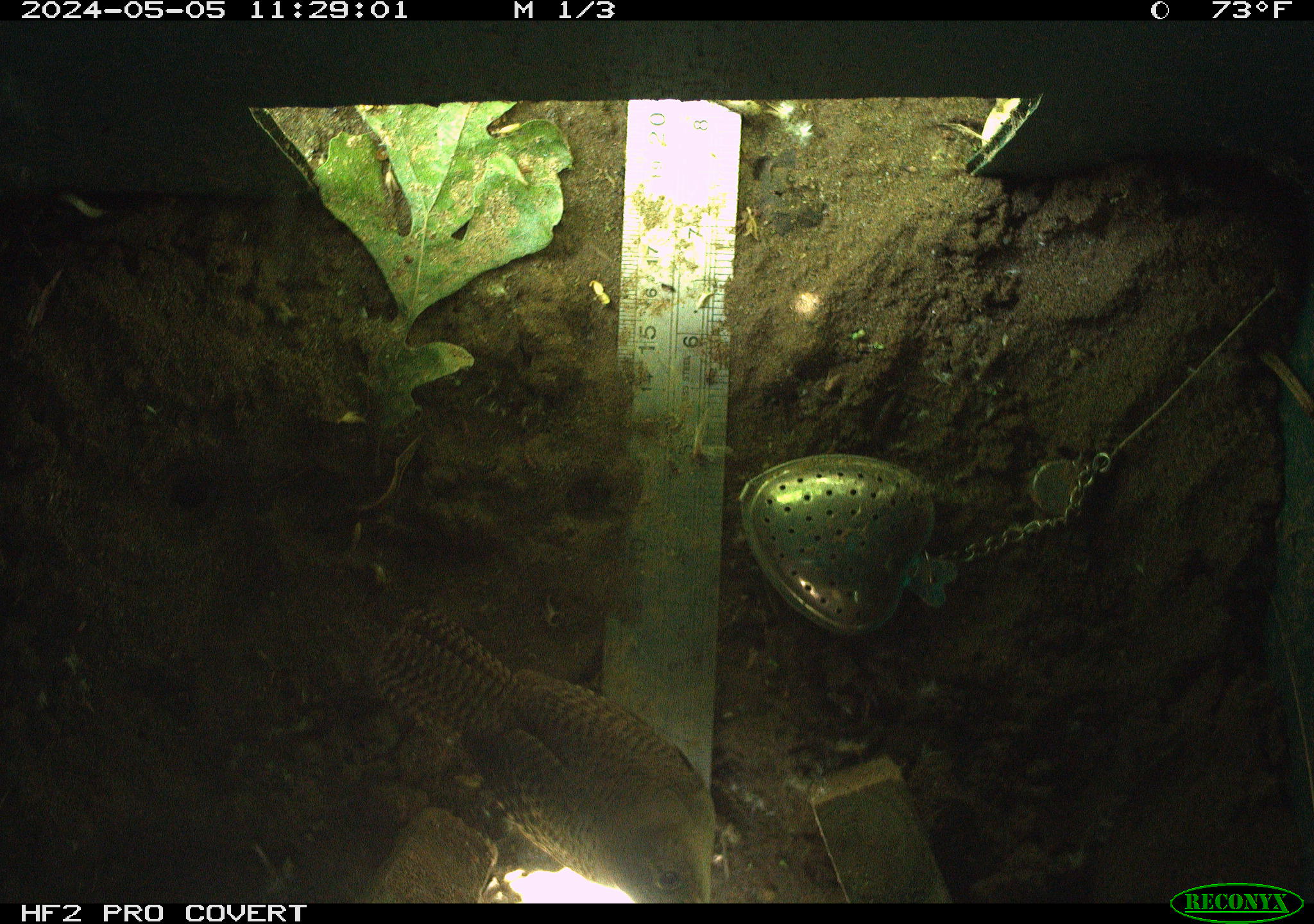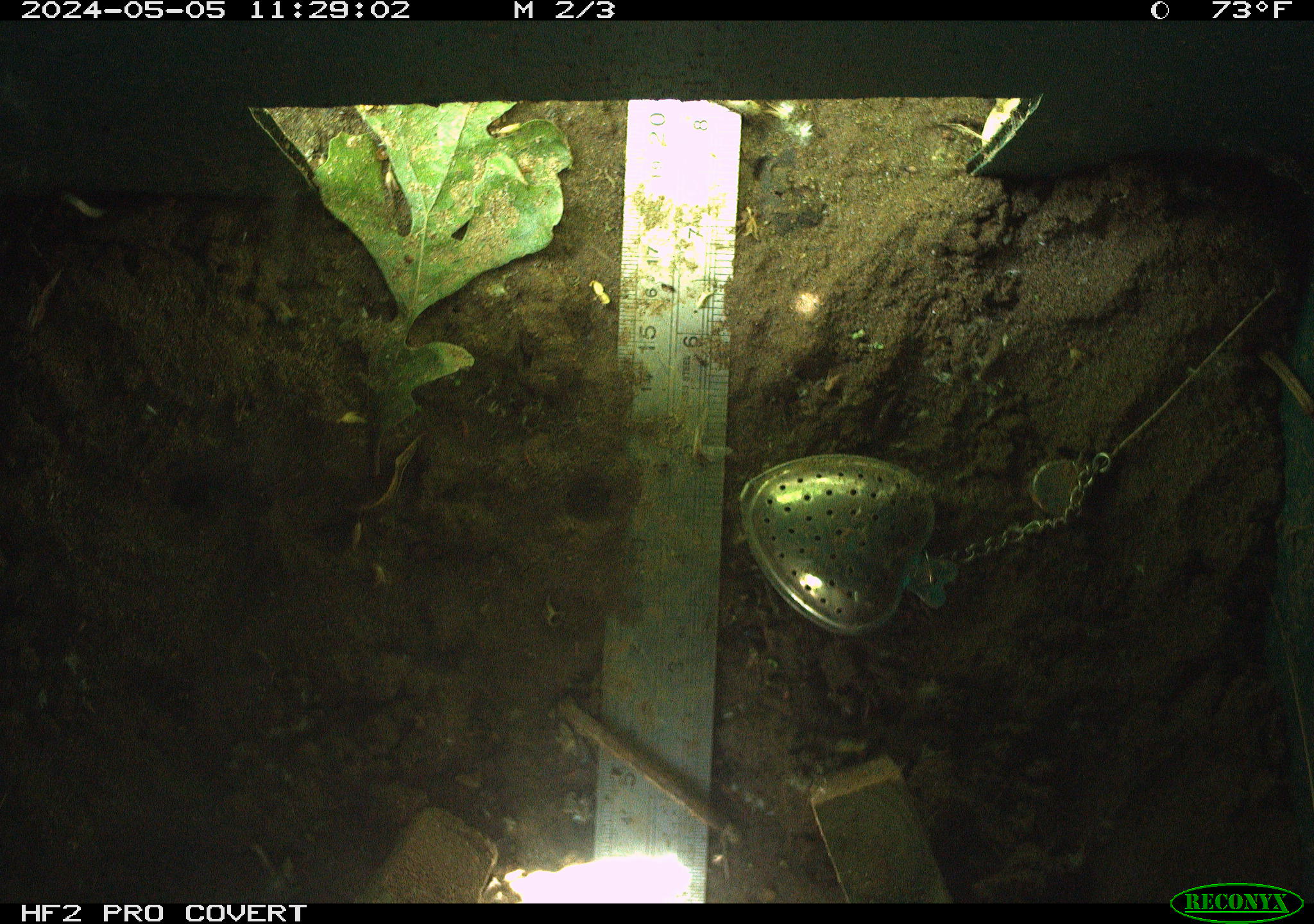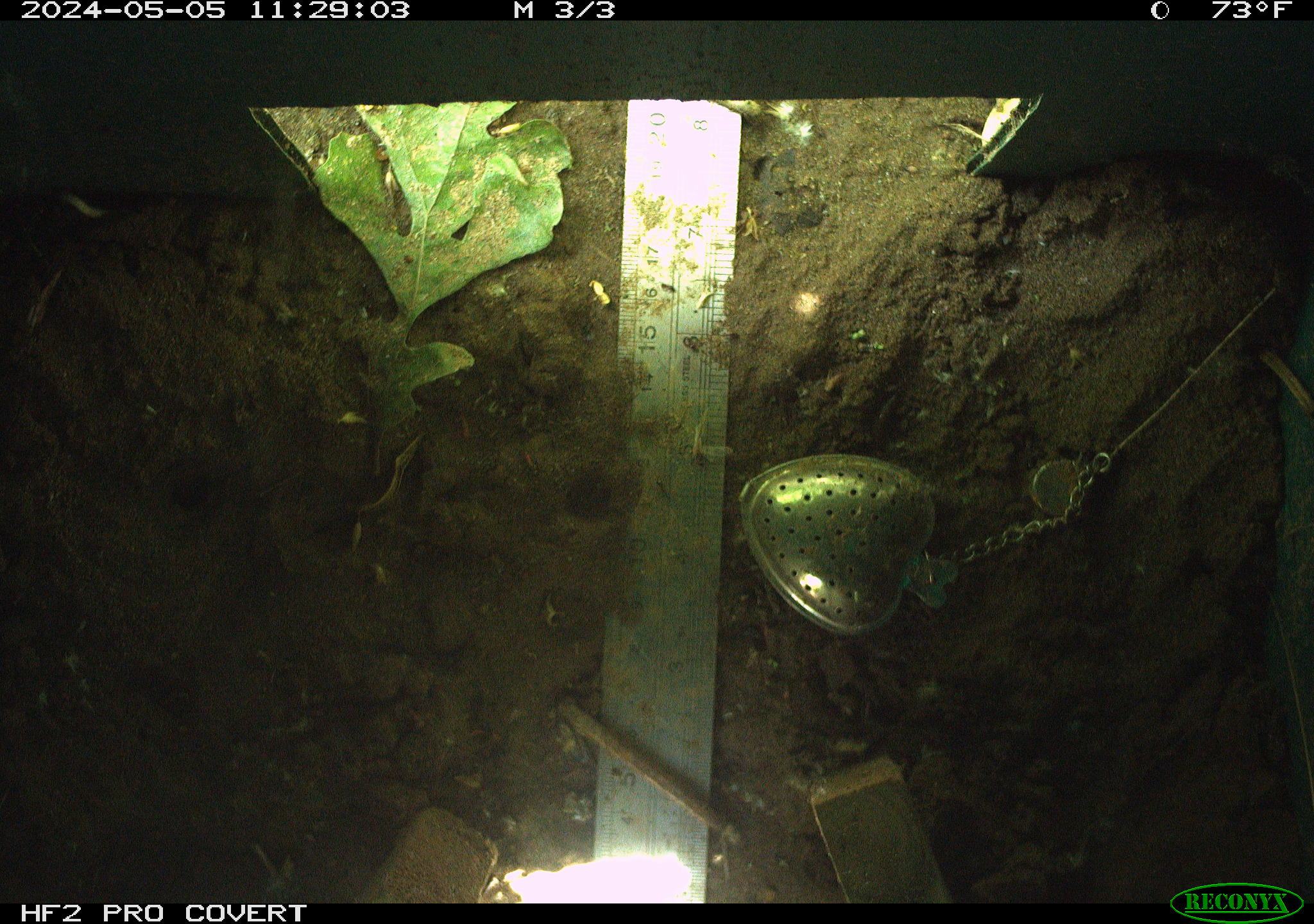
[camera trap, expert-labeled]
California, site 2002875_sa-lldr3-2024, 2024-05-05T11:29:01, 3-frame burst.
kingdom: Animalia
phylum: Chordata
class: Aves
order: Passeriformes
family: Troglodytidae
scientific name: Troglodytidae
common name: wren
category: troglodytidae family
Troglodytidae family (wren) (Troglodytidae).